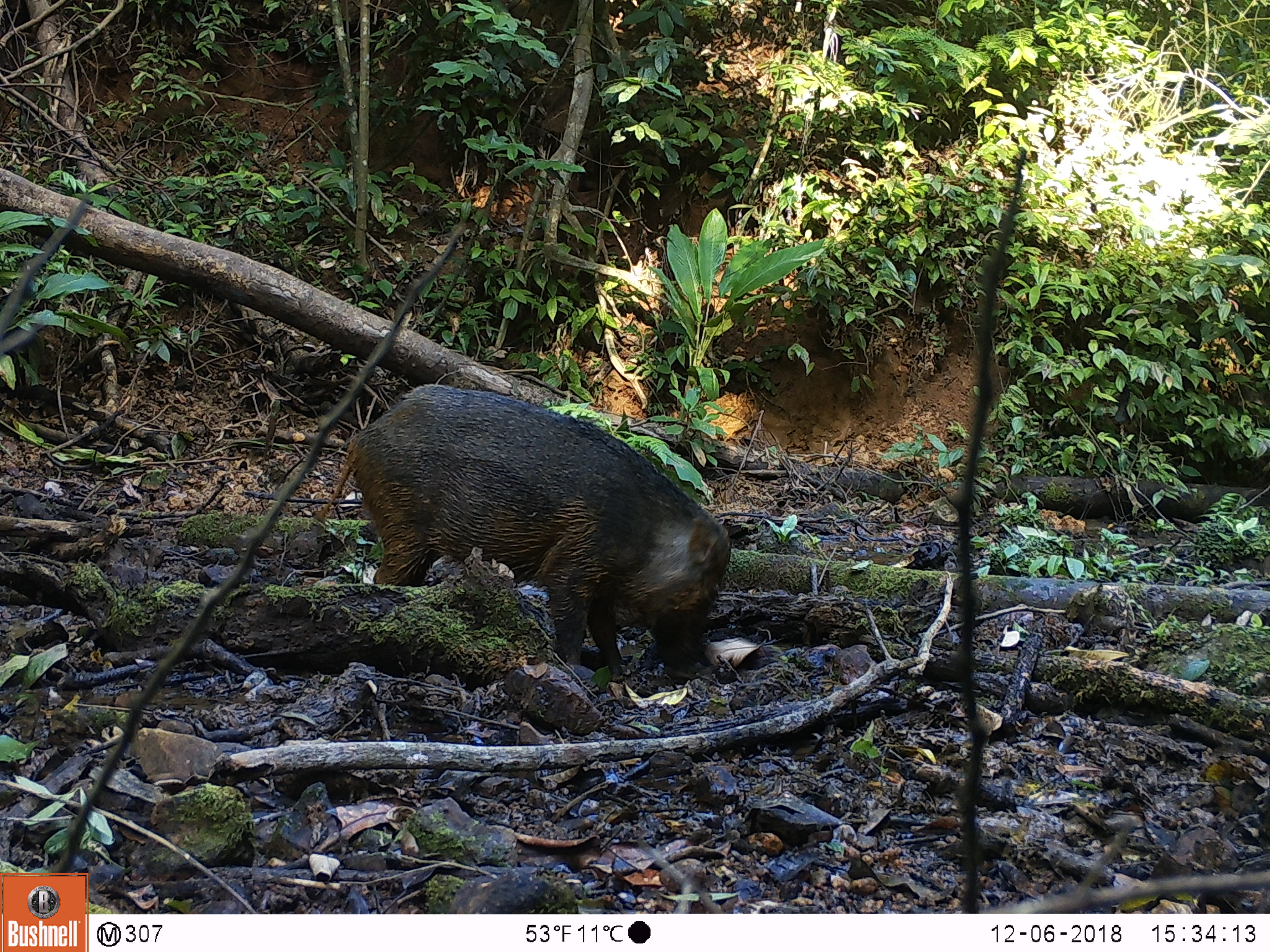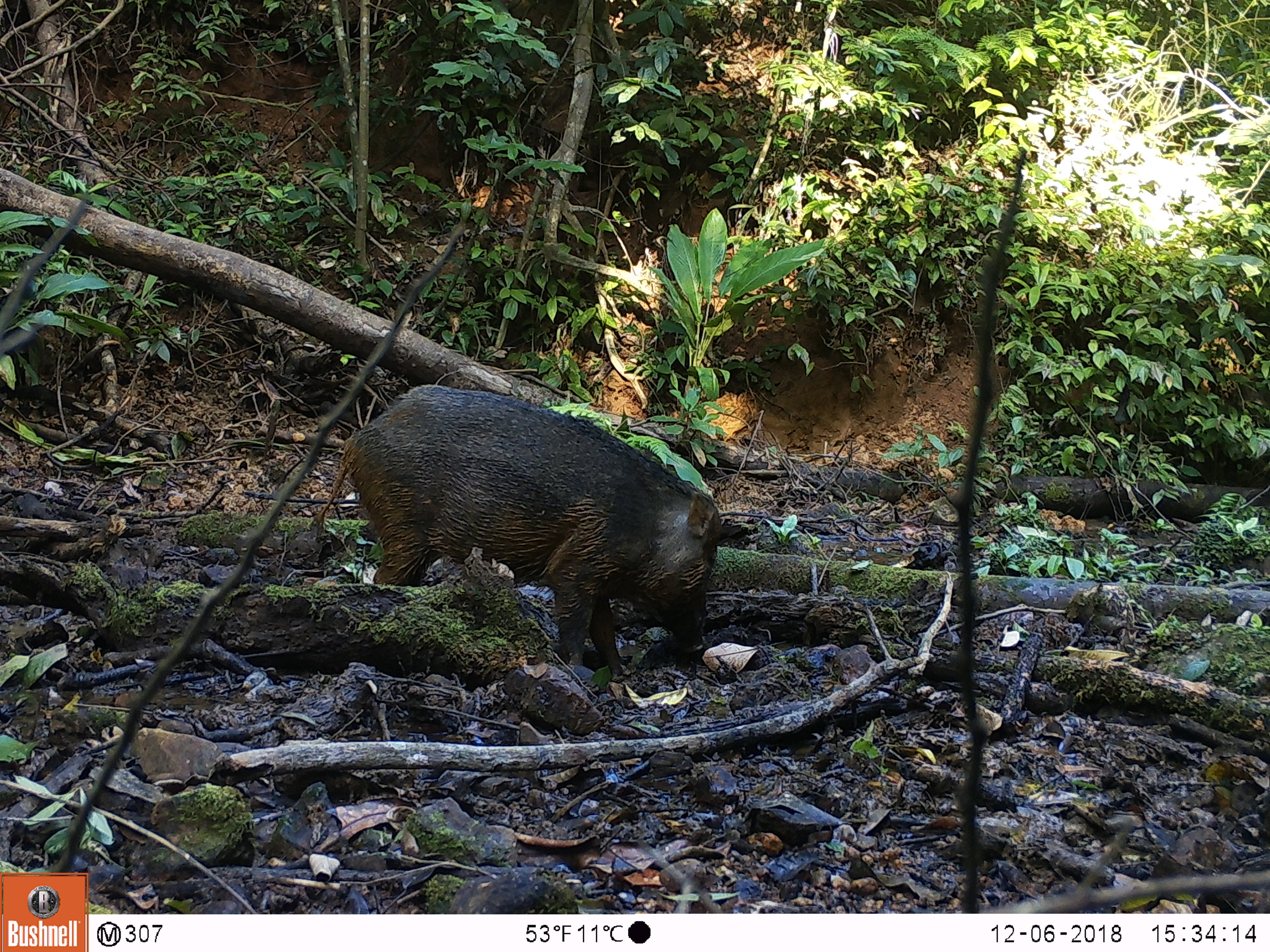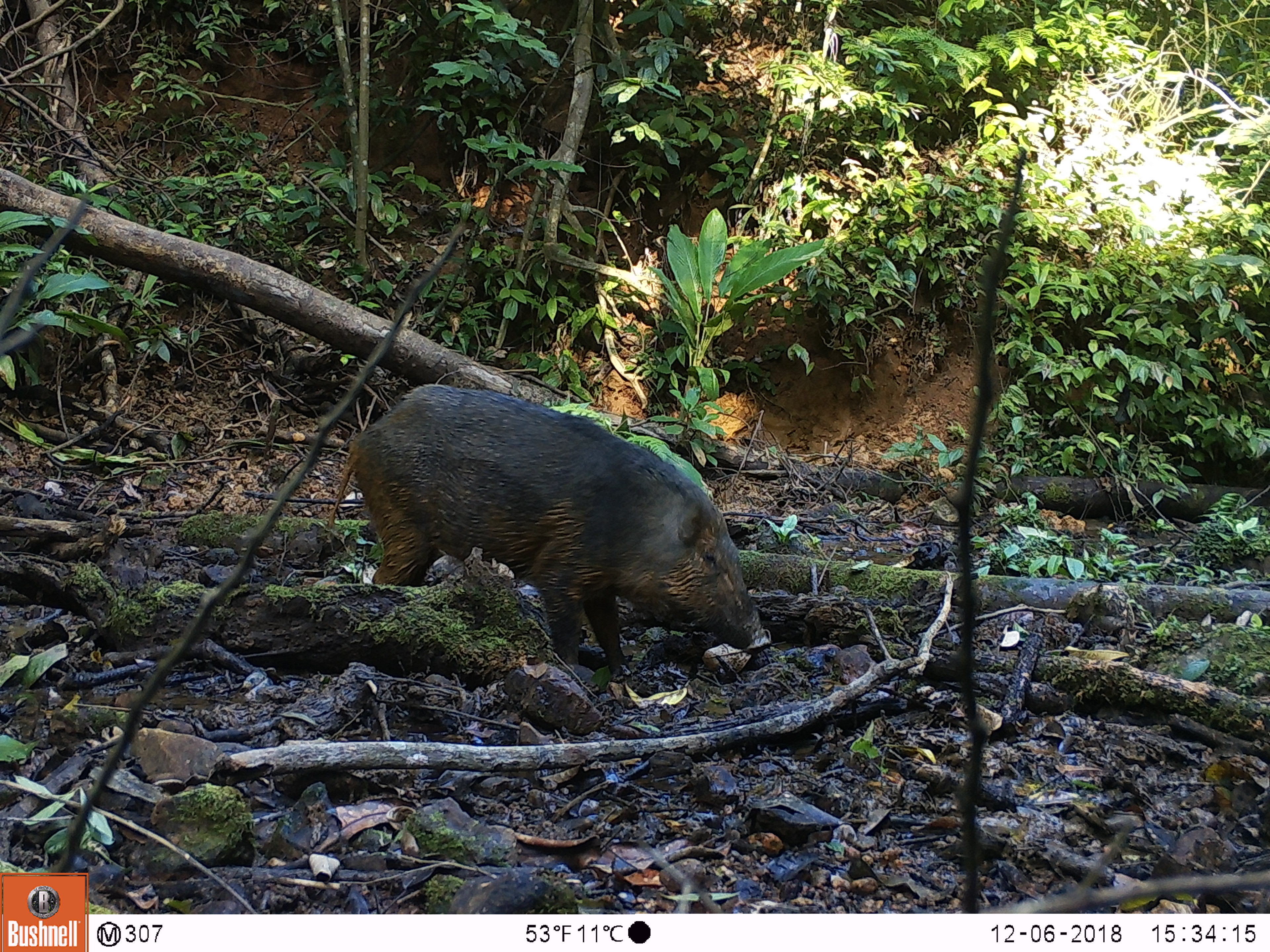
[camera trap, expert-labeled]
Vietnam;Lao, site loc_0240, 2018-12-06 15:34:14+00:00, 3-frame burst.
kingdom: Animalia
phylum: Chordata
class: Mammalia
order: Artiodactyla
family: Suidae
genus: Sus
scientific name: Sus scrofa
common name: eurasian wild pig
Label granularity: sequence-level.